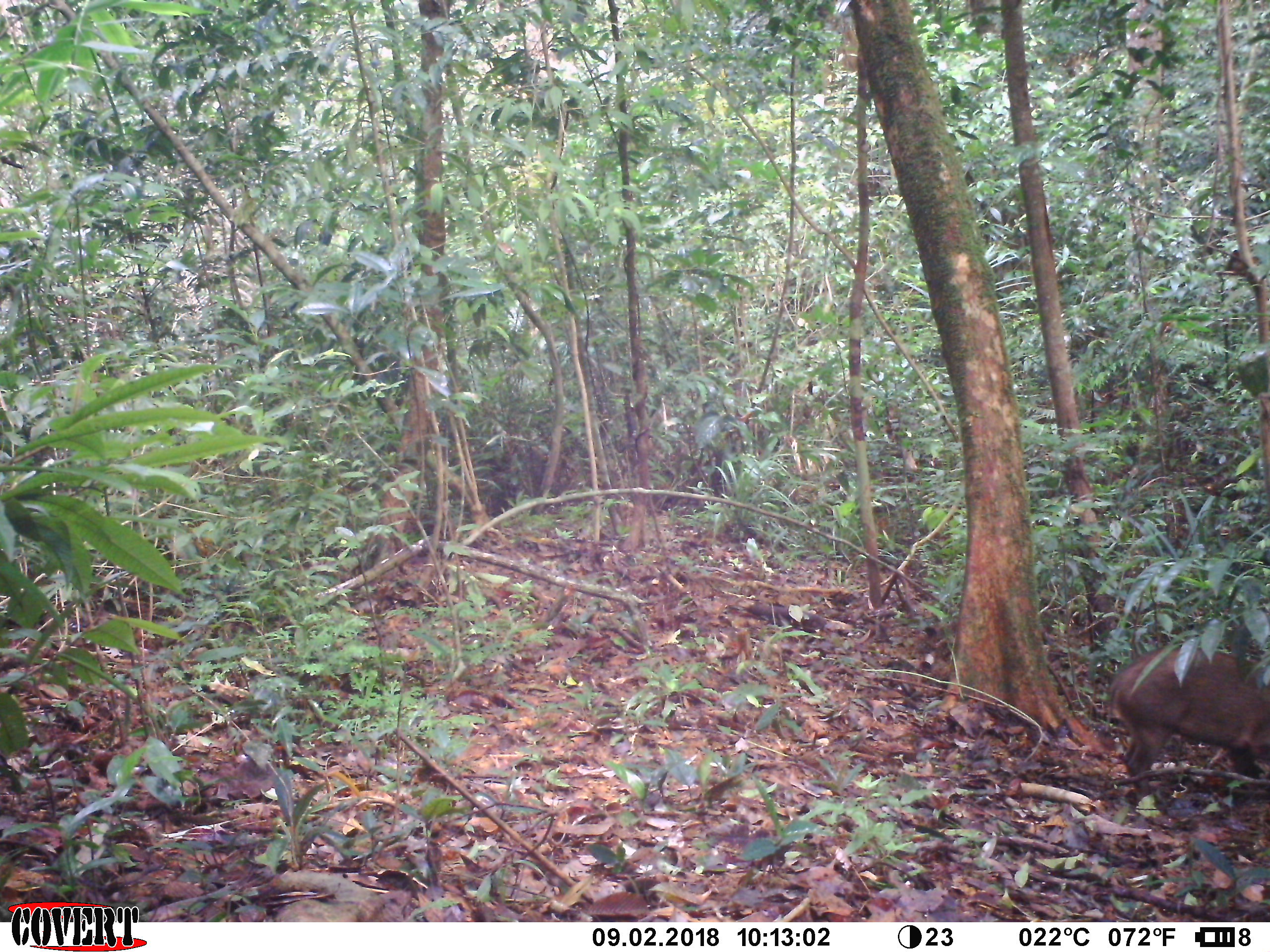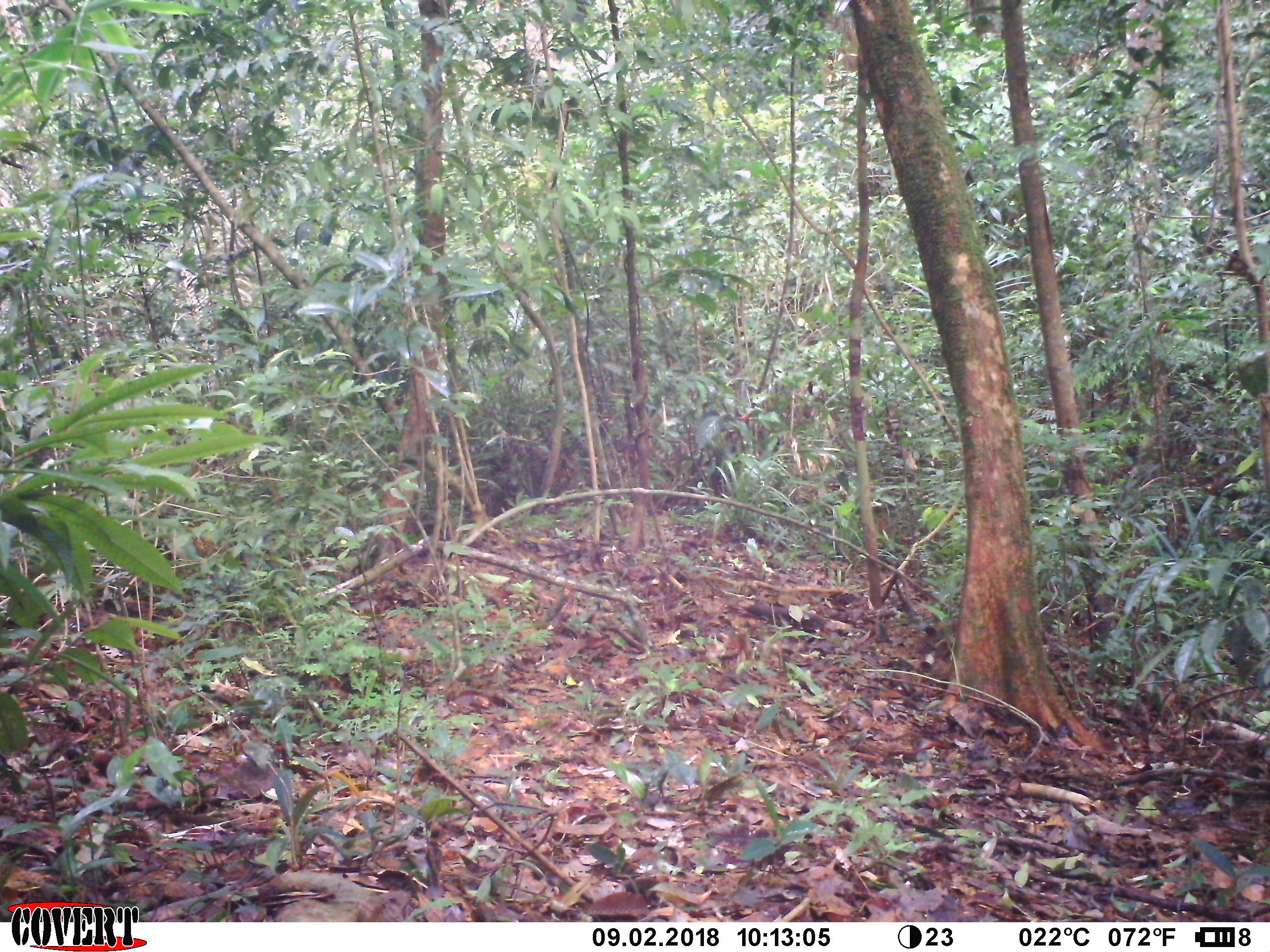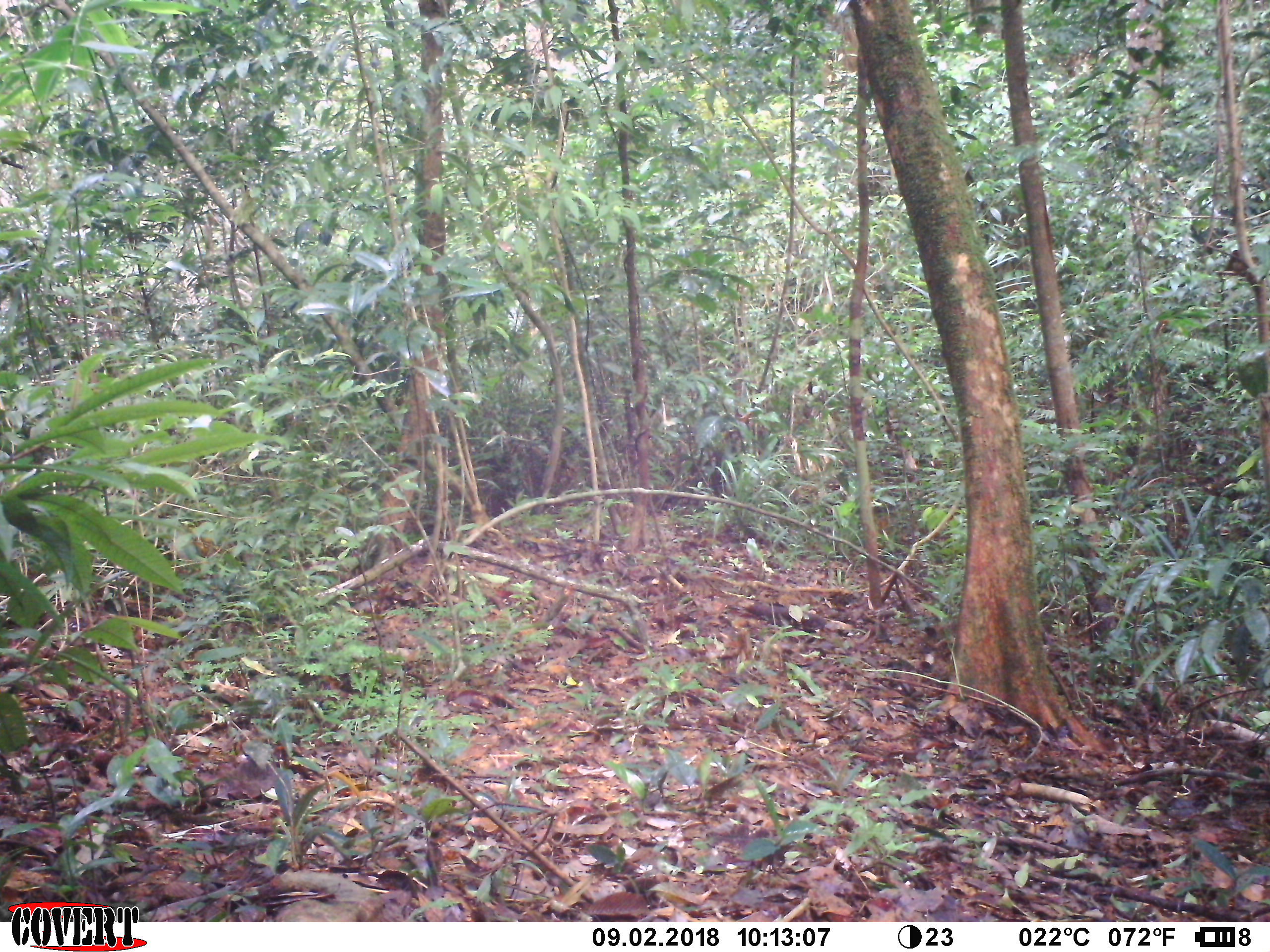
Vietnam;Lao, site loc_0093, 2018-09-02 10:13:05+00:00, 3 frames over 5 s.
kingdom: Animalia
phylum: Chordata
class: Mammalia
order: Artiodactyla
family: Suidae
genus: Sus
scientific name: Sus scrofa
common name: eurasian wild pig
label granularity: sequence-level